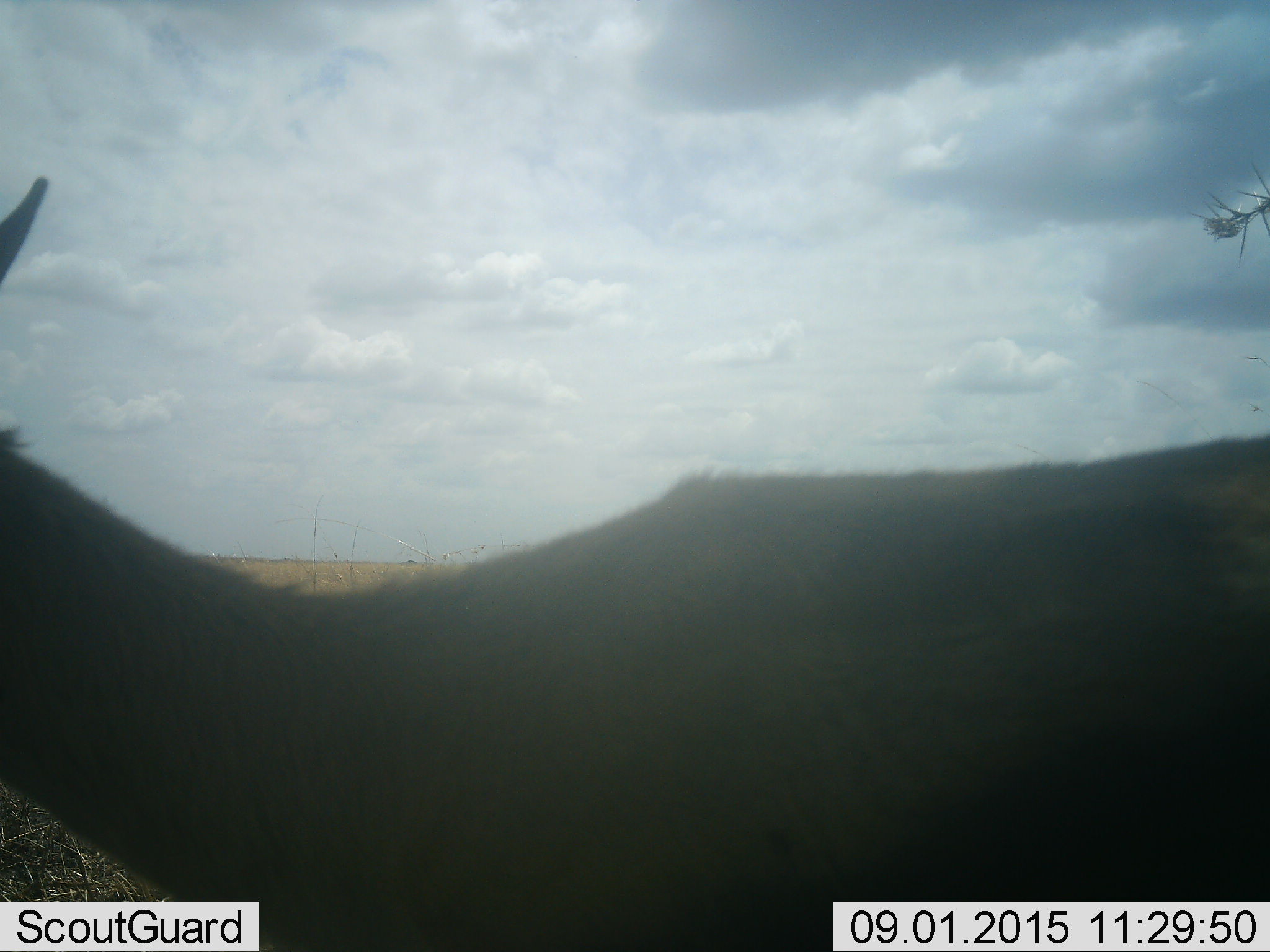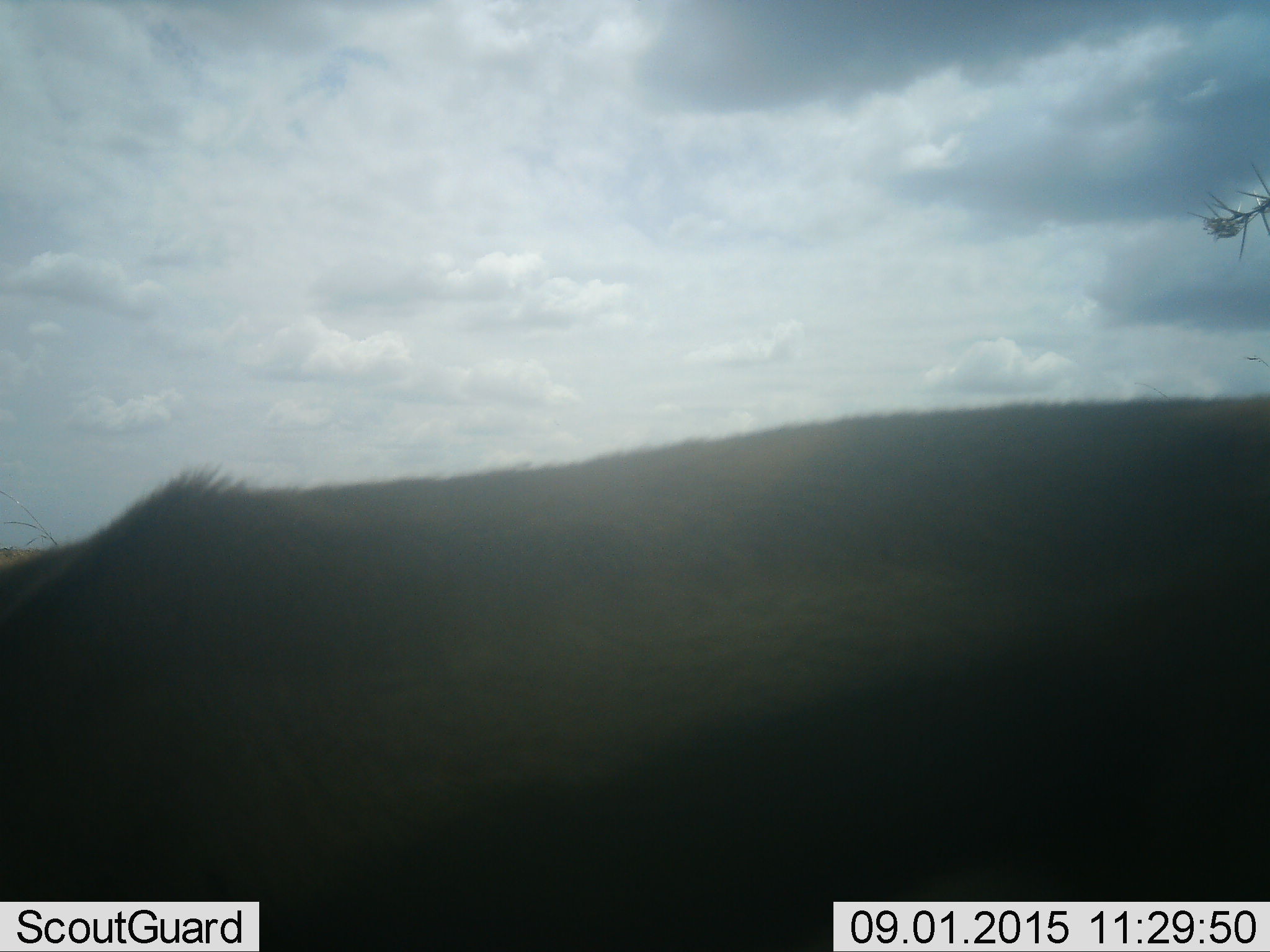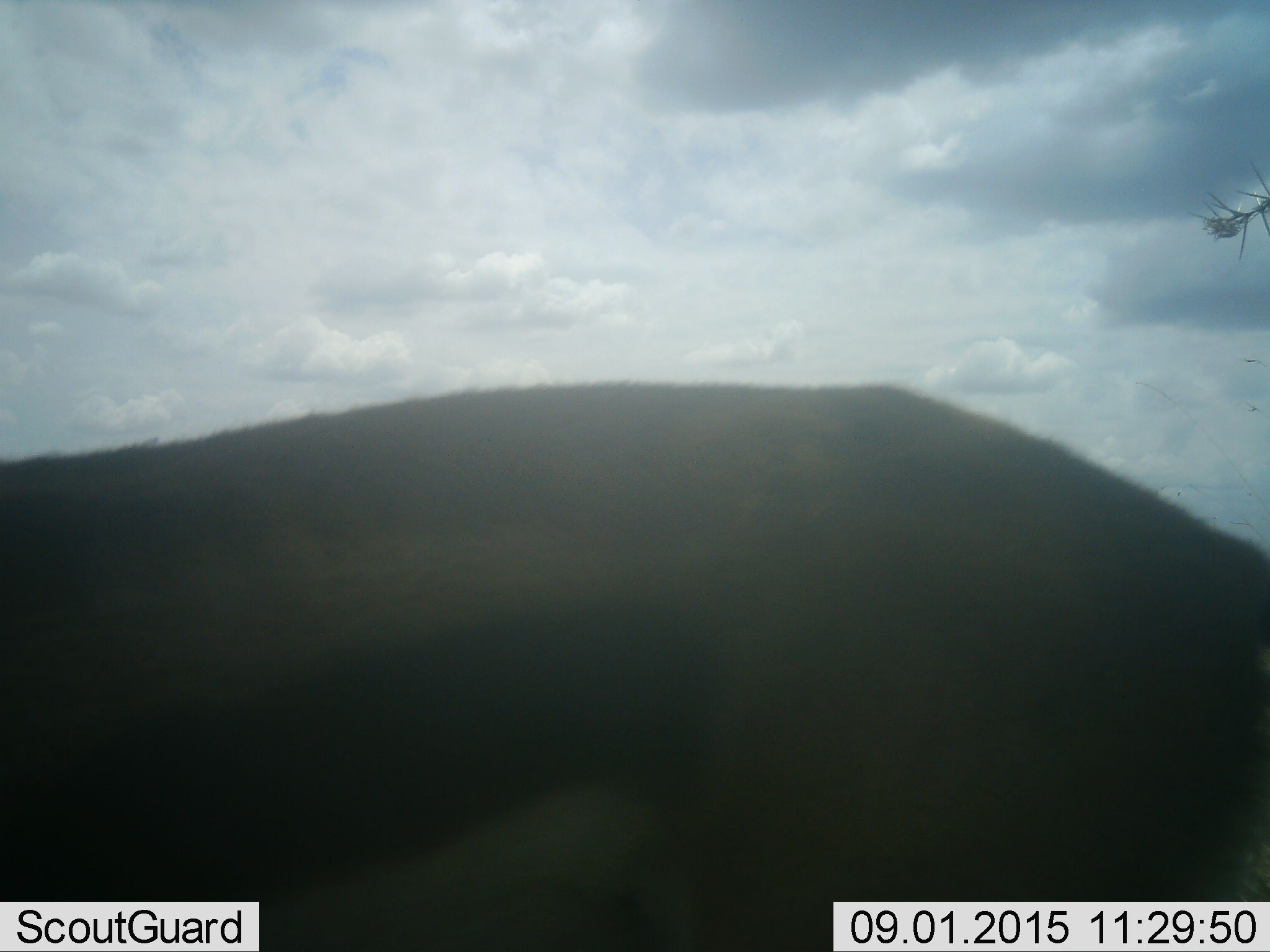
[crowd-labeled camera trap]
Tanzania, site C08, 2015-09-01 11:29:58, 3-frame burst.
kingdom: Animalia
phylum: Chordata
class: Mammalia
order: Artiodactyla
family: Bovidae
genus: Eudorcas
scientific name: Eudorcas thomsonii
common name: thomson's gazelle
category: gazellethomsons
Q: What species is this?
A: Gazellethomsons (thomson's gazelle) (Eudorcas thomsonii).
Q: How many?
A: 1.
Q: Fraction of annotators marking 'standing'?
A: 12%.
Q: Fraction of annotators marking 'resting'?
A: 0%.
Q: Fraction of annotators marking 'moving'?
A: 75%.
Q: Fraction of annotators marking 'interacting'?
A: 0%.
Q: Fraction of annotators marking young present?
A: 0%.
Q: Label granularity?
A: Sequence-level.